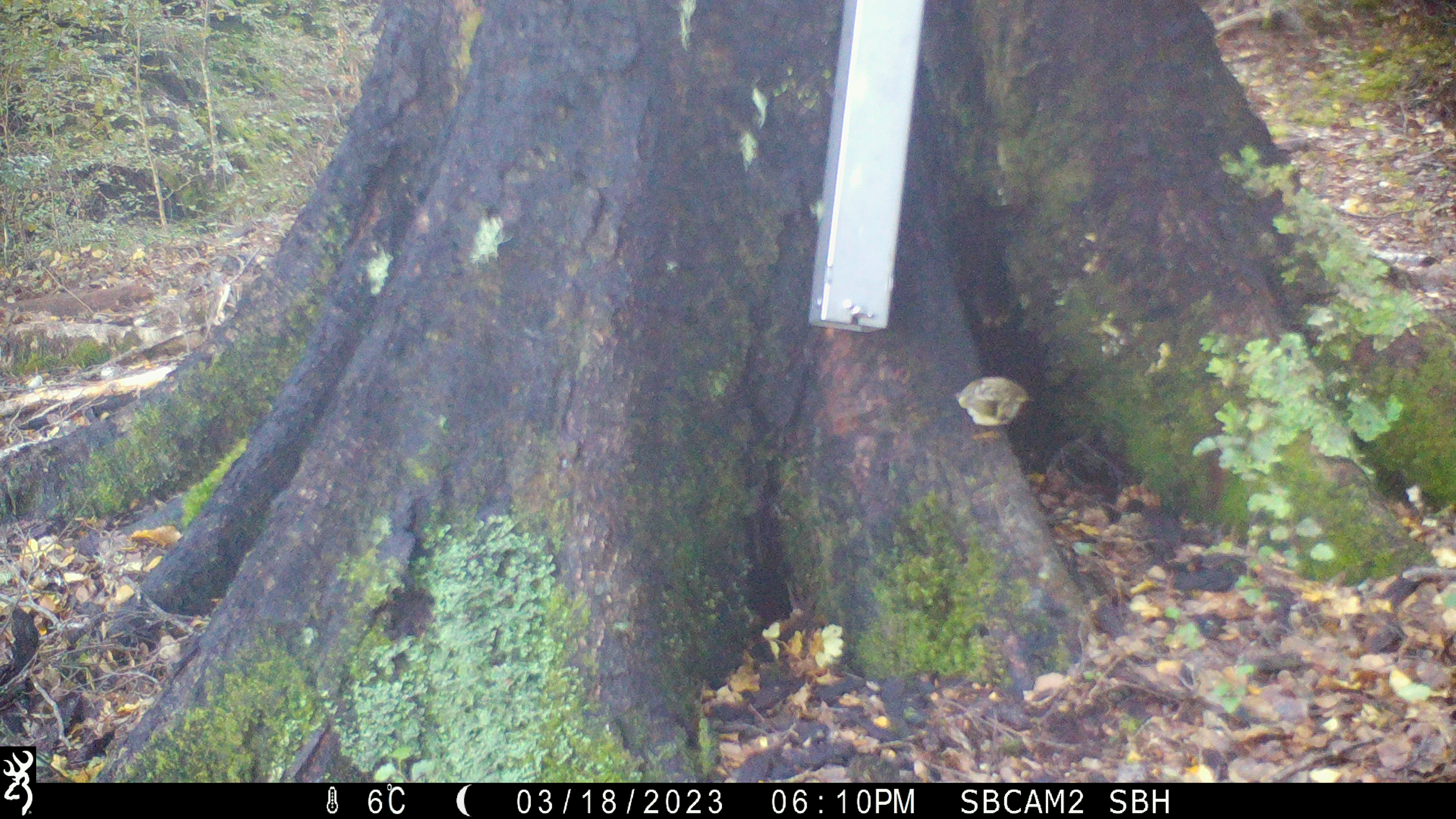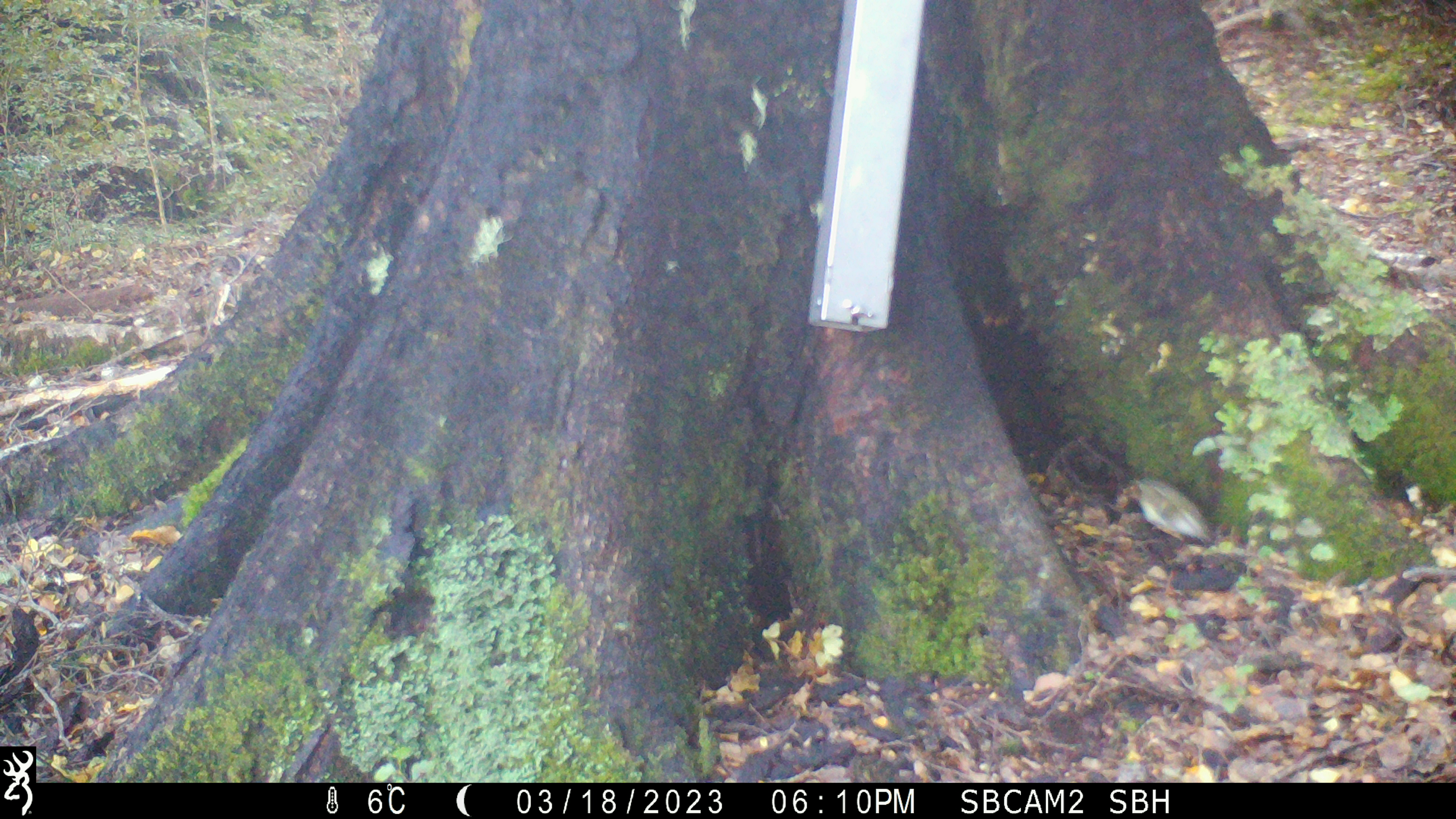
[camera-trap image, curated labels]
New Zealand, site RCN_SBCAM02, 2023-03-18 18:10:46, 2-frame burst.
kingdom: Animalia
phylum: Chordata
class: Aves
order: Passeriformes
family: Acanthisittidae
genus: Acanthisitta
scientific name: Acanthisitta chloris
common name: rifleman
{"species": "rifleman (Acanthisitta chloris)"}